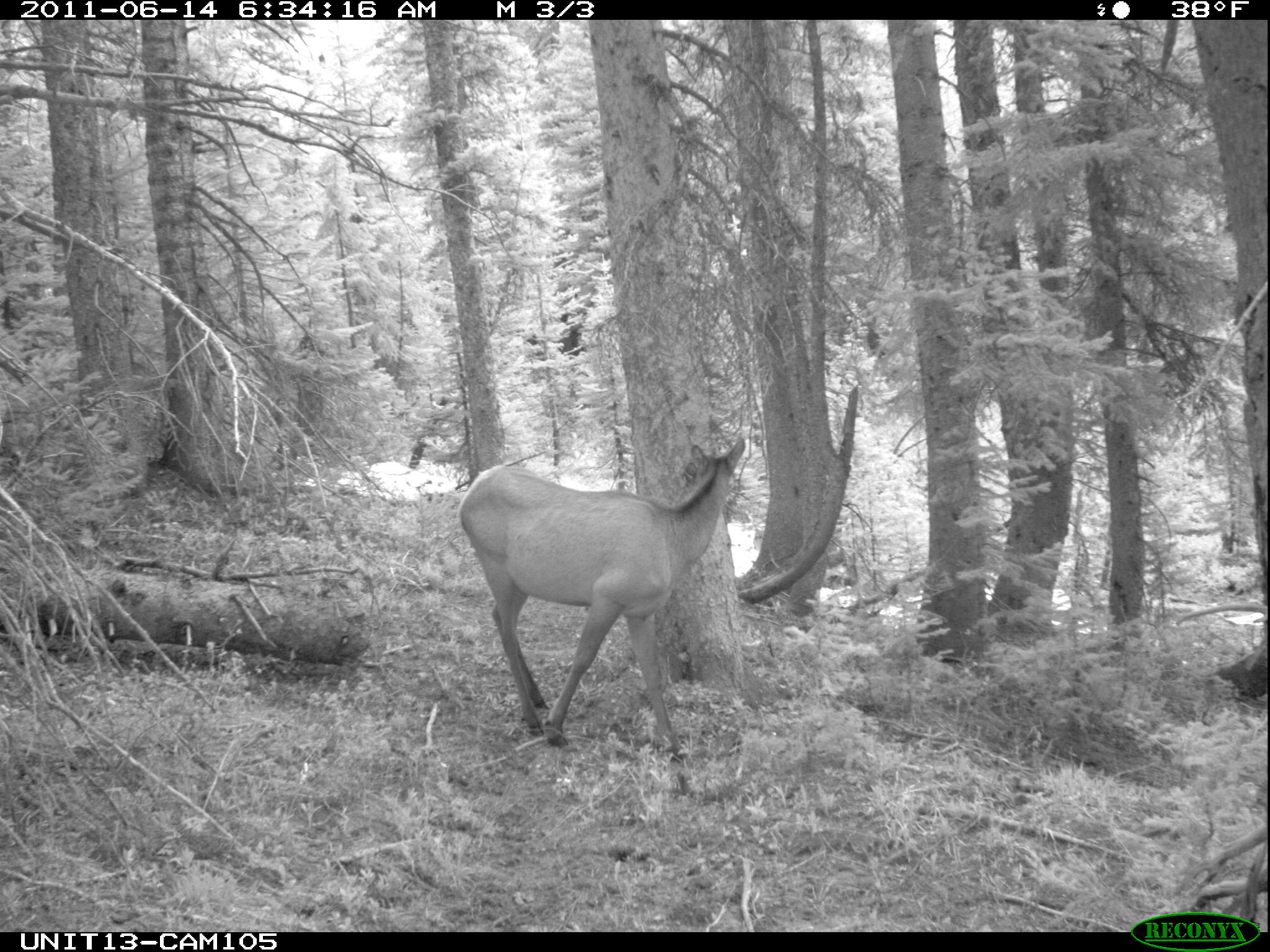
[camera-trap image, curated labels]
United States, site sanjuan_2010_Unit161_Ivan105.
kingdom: Animalia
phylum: Chordata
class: Mammalia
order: Artiodactyla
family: Cervidae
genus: Cervus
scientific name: Cervus elaphus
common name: red deer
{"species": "Cervus elaphus (red deer)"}